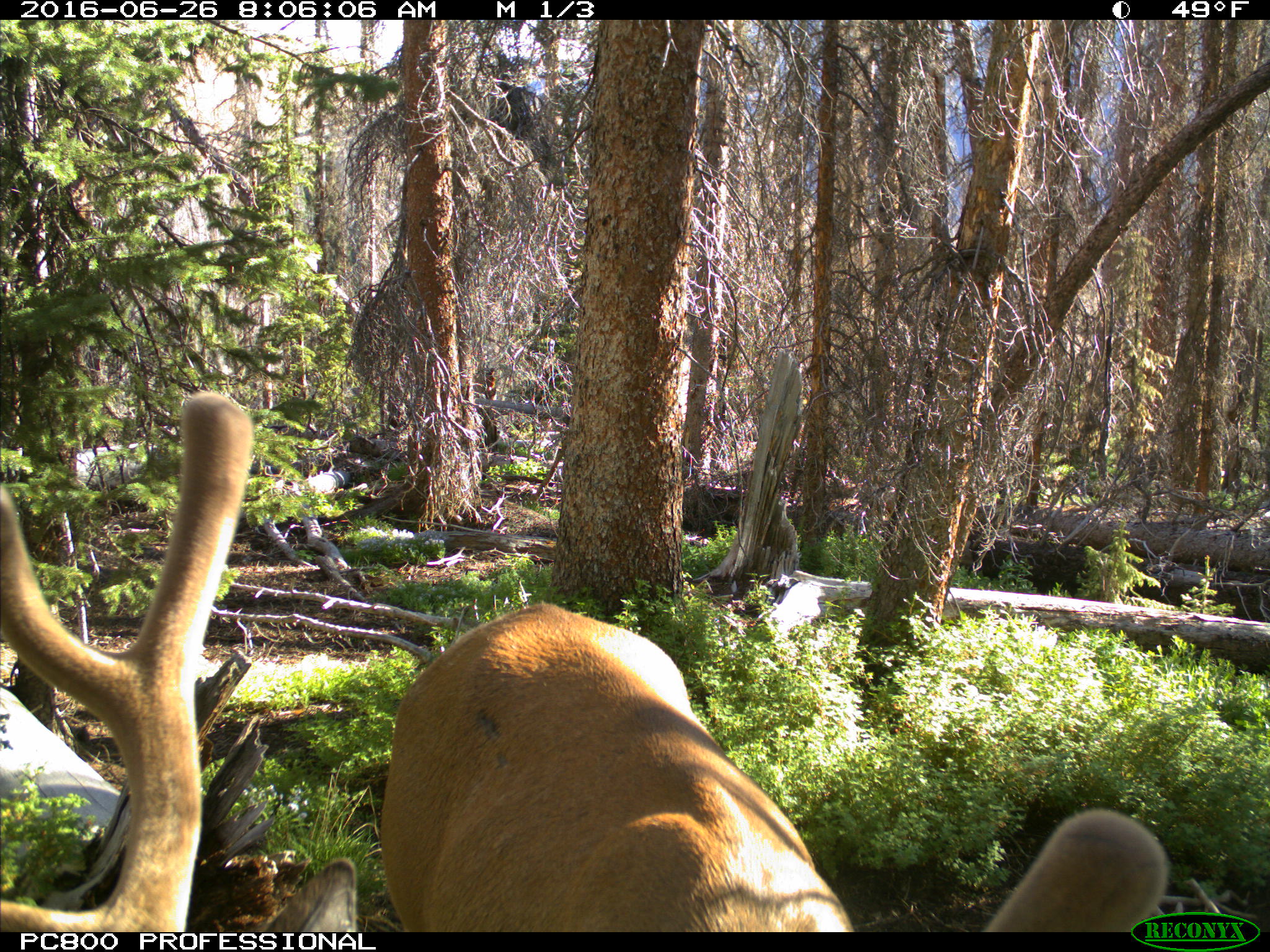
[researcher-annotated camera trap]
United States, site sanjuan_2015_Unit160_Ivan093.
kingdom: Animalia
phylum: Chordata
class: Mammalia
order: Artiodactyla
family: Cervidae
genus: Cervus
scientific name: Cervus elaphus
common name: red deer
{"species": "Cervus elaphus (red deer)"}